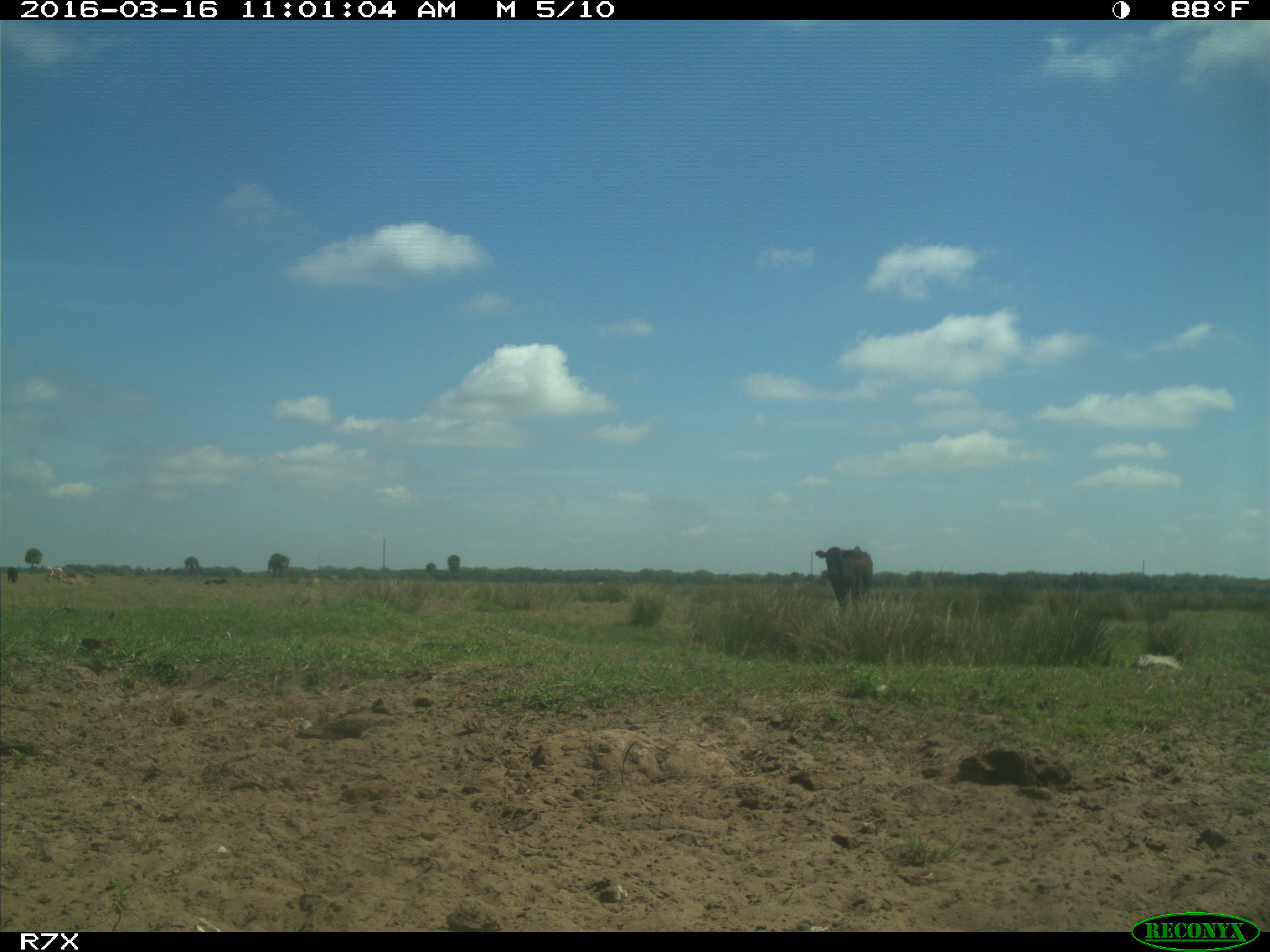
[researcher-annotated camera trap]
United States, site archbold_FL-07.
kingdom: Animalia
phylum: Chordata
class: Mammalia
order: Artiodactyla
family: Bovidae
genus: Bos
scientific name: Bos taurus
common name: domestic cow